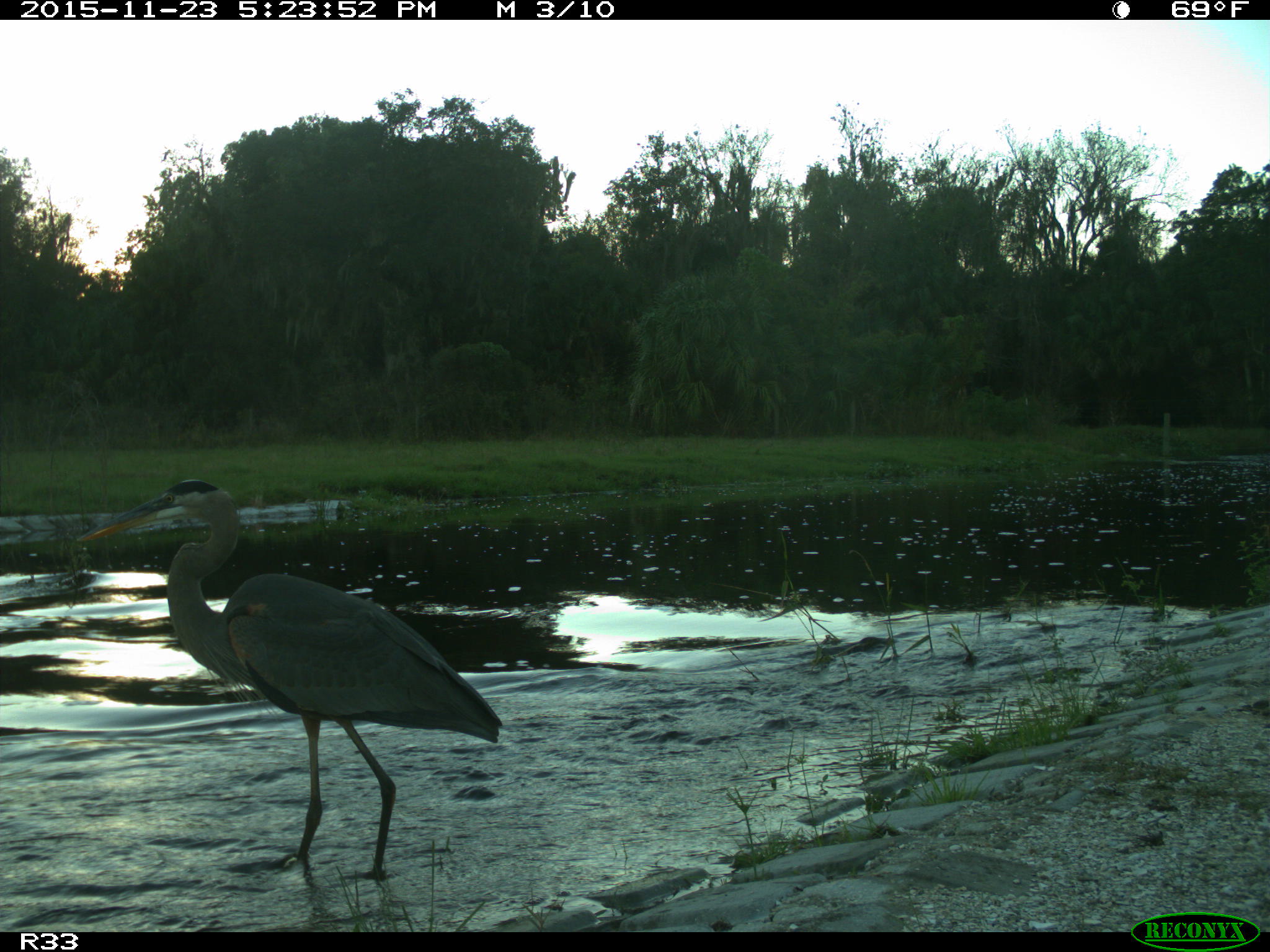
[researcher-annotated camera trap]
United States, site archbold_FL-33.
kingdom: Animalia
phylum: Chordata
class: Aves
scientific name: Aves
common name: birds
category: unidentified bird